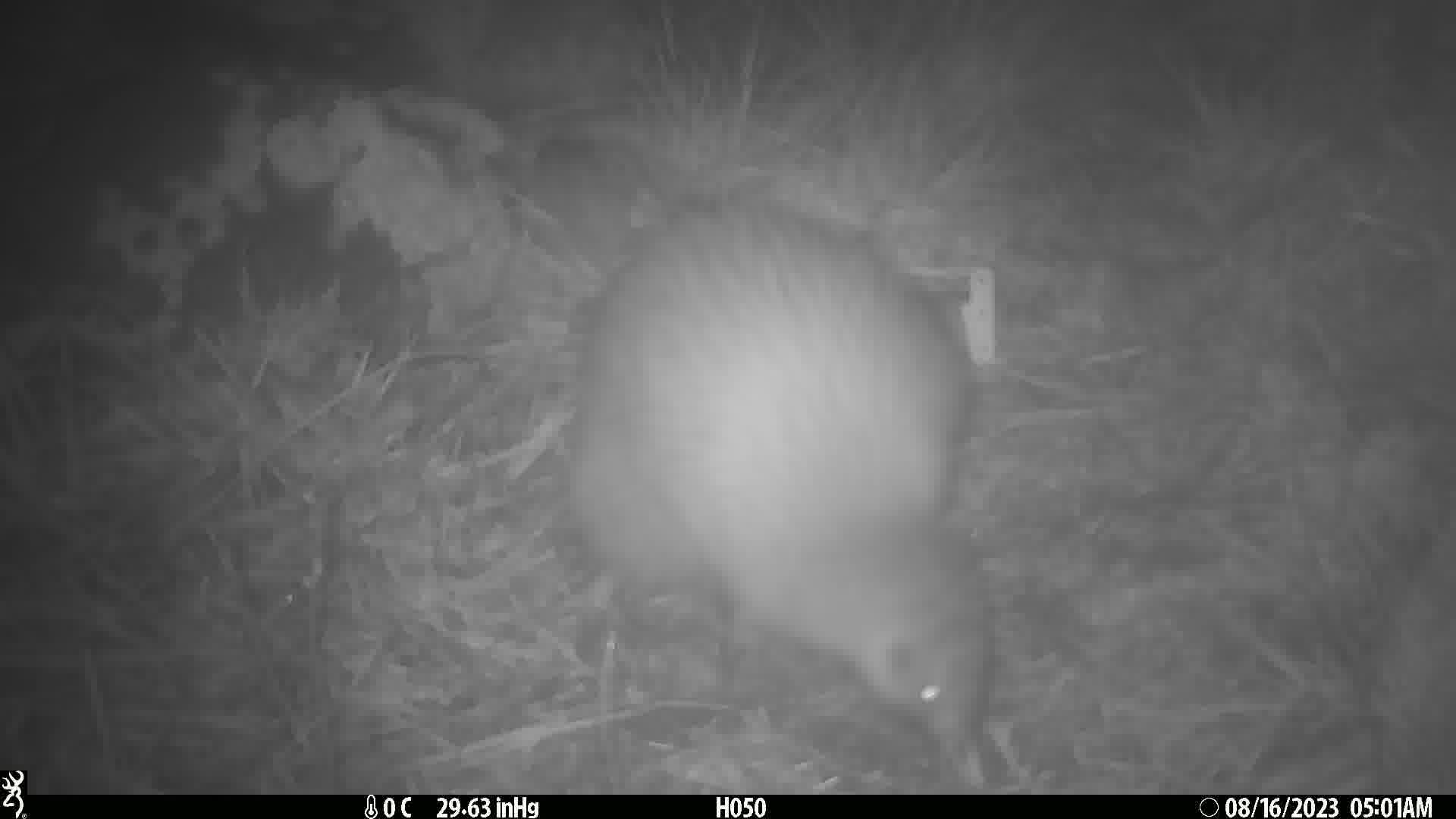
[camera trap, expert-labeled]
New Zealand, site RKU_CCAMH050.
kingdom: Animalia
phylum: Chordata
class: Aves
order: Apterygiformes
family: Apterygidae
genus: Apteryx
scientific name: Apteryx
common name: kiwi